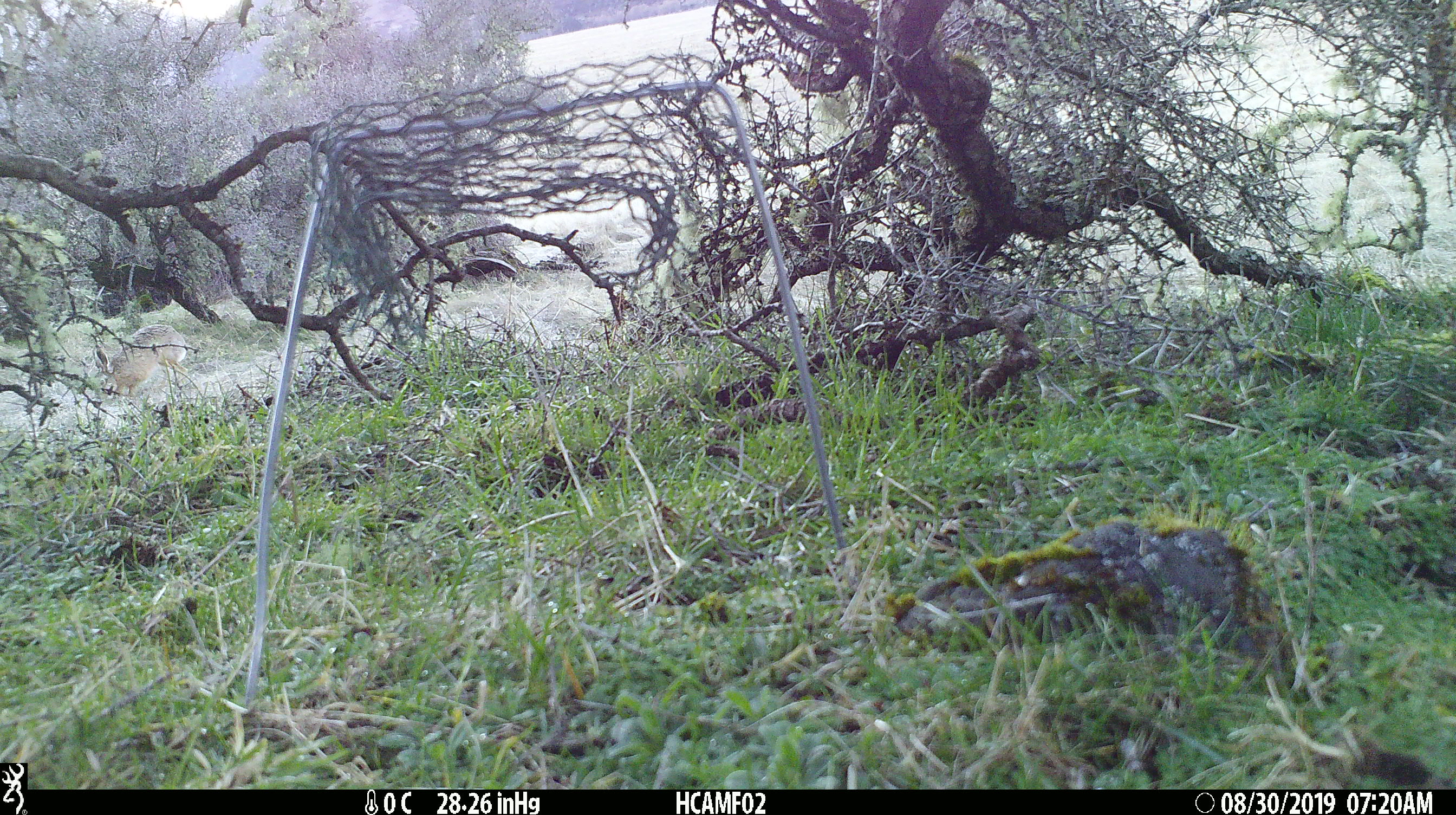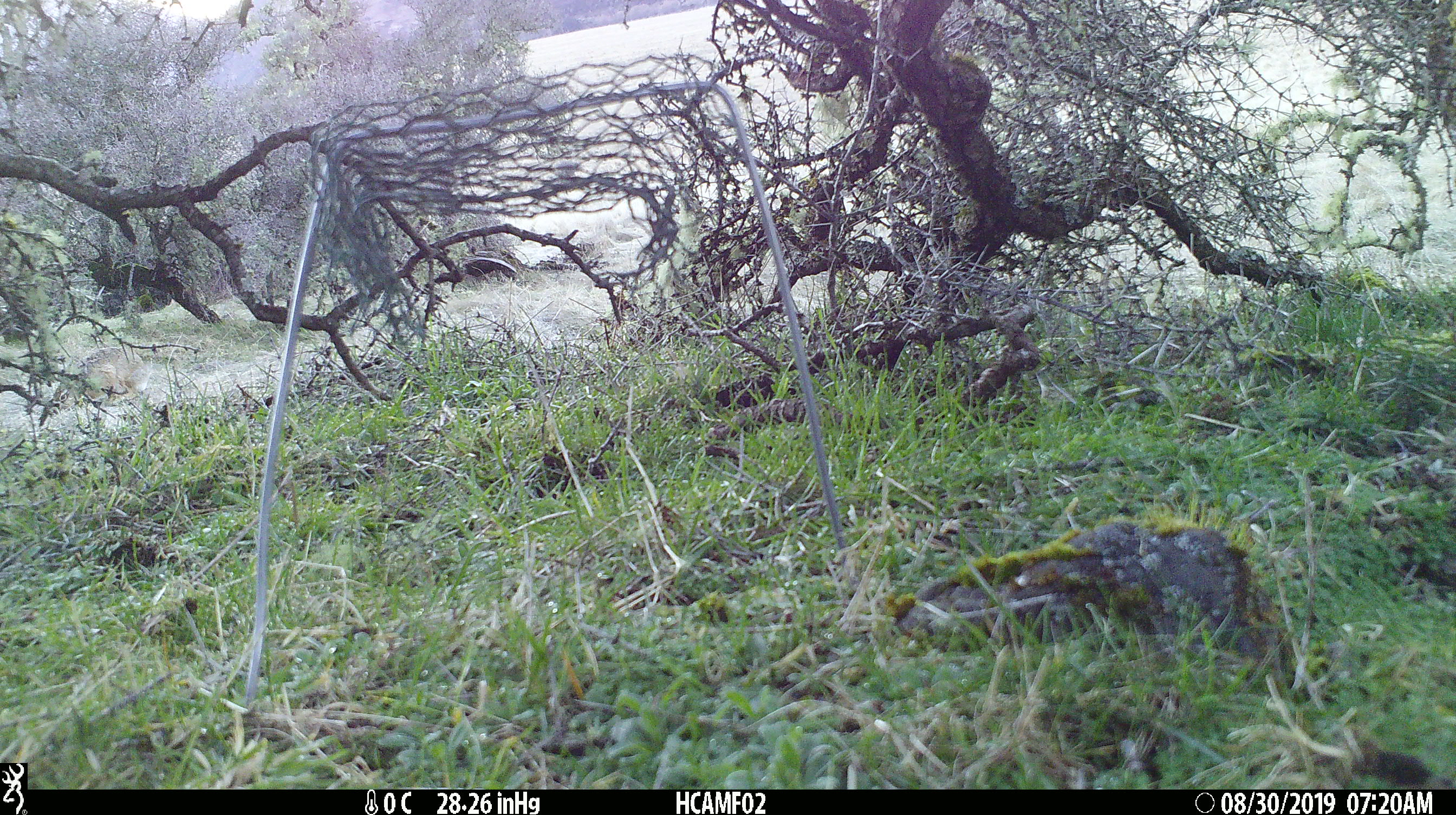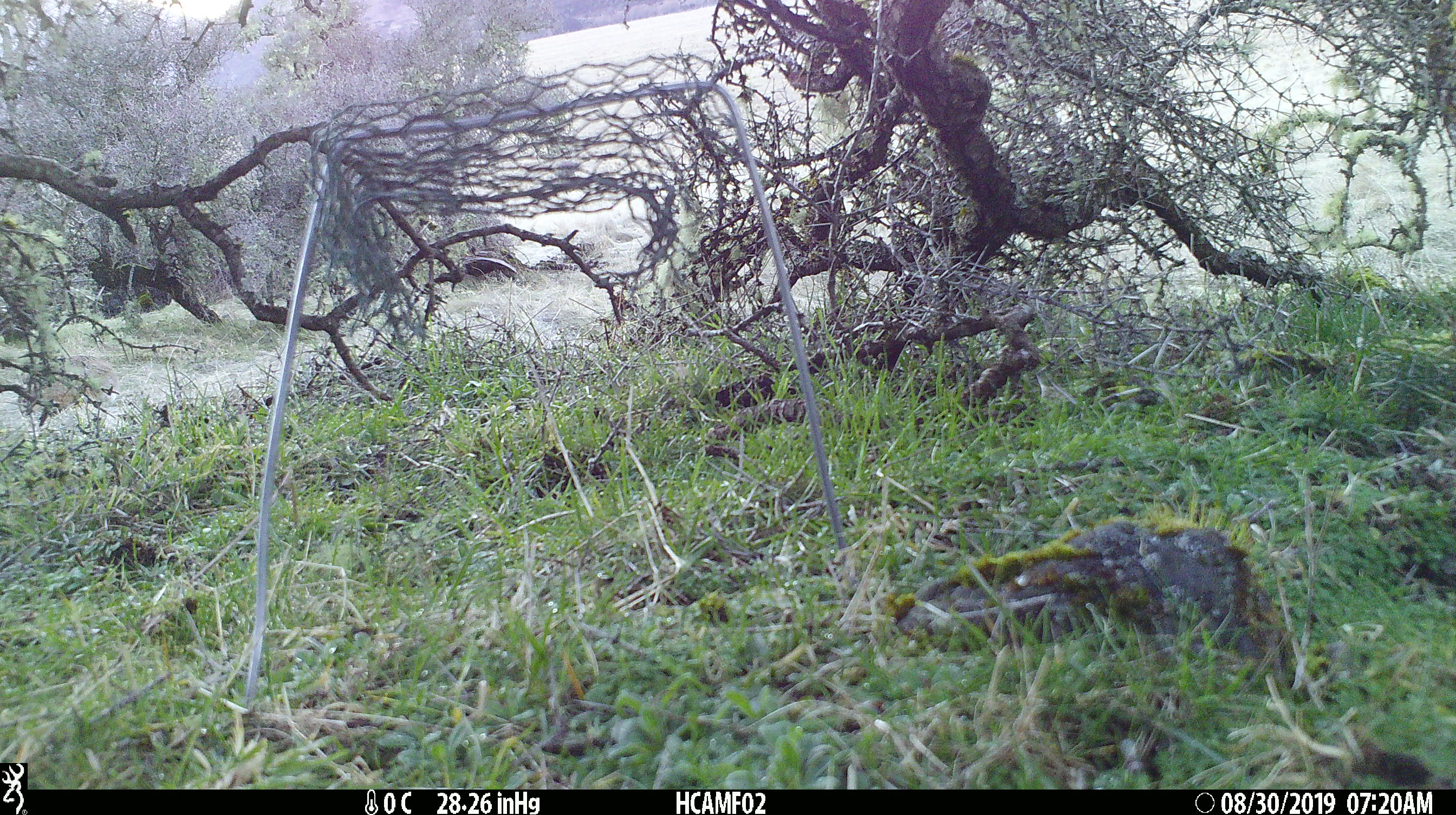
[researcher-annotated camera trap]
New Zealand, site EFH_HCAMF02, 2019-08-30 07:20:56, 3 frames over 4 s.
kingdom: Animalia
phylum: Chordata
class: Mammalia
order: Lagomorpha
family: Leporidae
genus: Lepus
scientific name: Lepus europaeus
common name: brown hare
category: hare